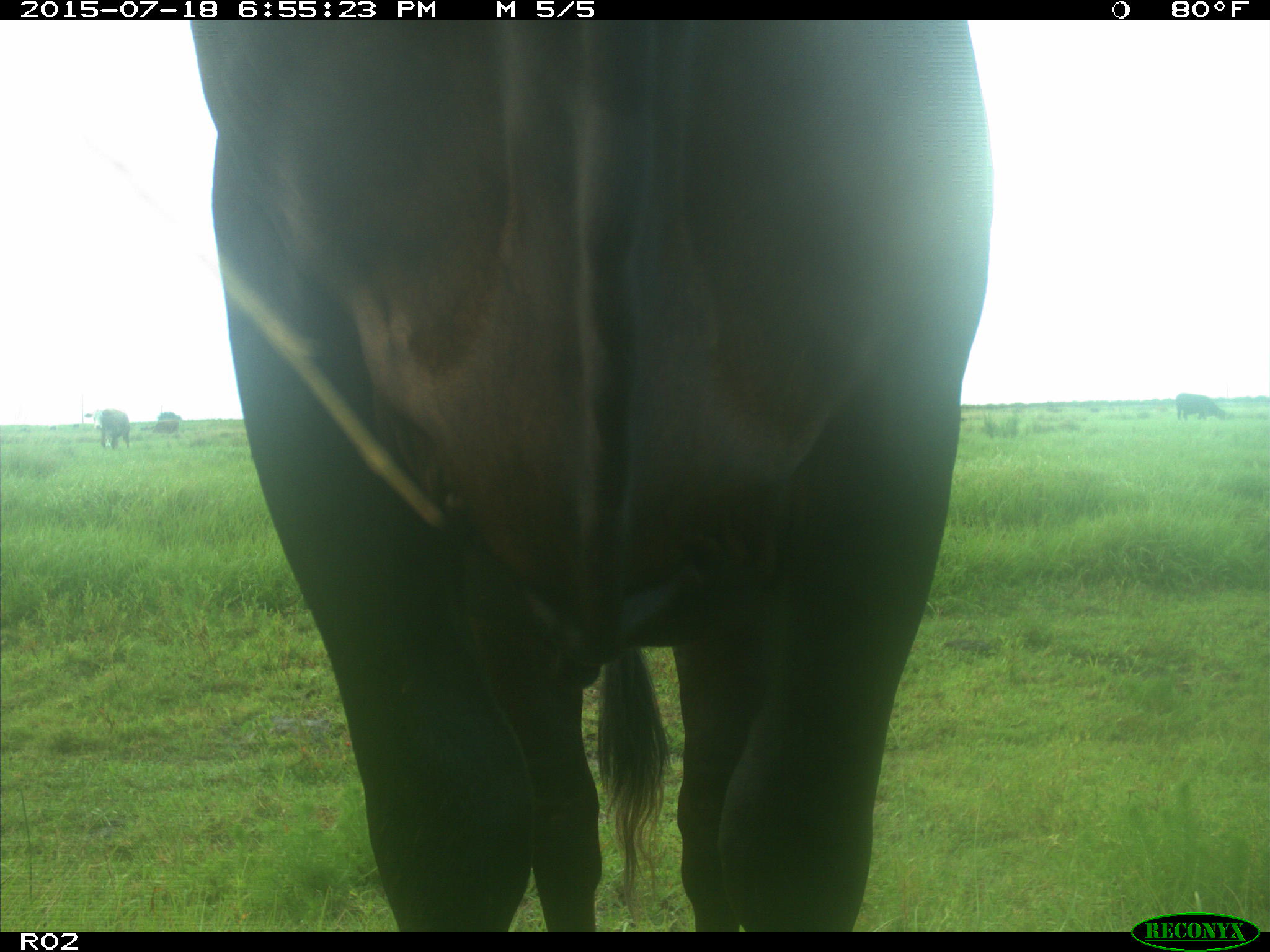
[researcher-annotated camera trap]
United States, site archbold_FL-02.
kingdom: Animalia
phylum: Chordata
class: Mammalia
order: Artiodactyla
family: Bovidae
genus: Bos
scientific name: Bos taurus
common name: domestic cow